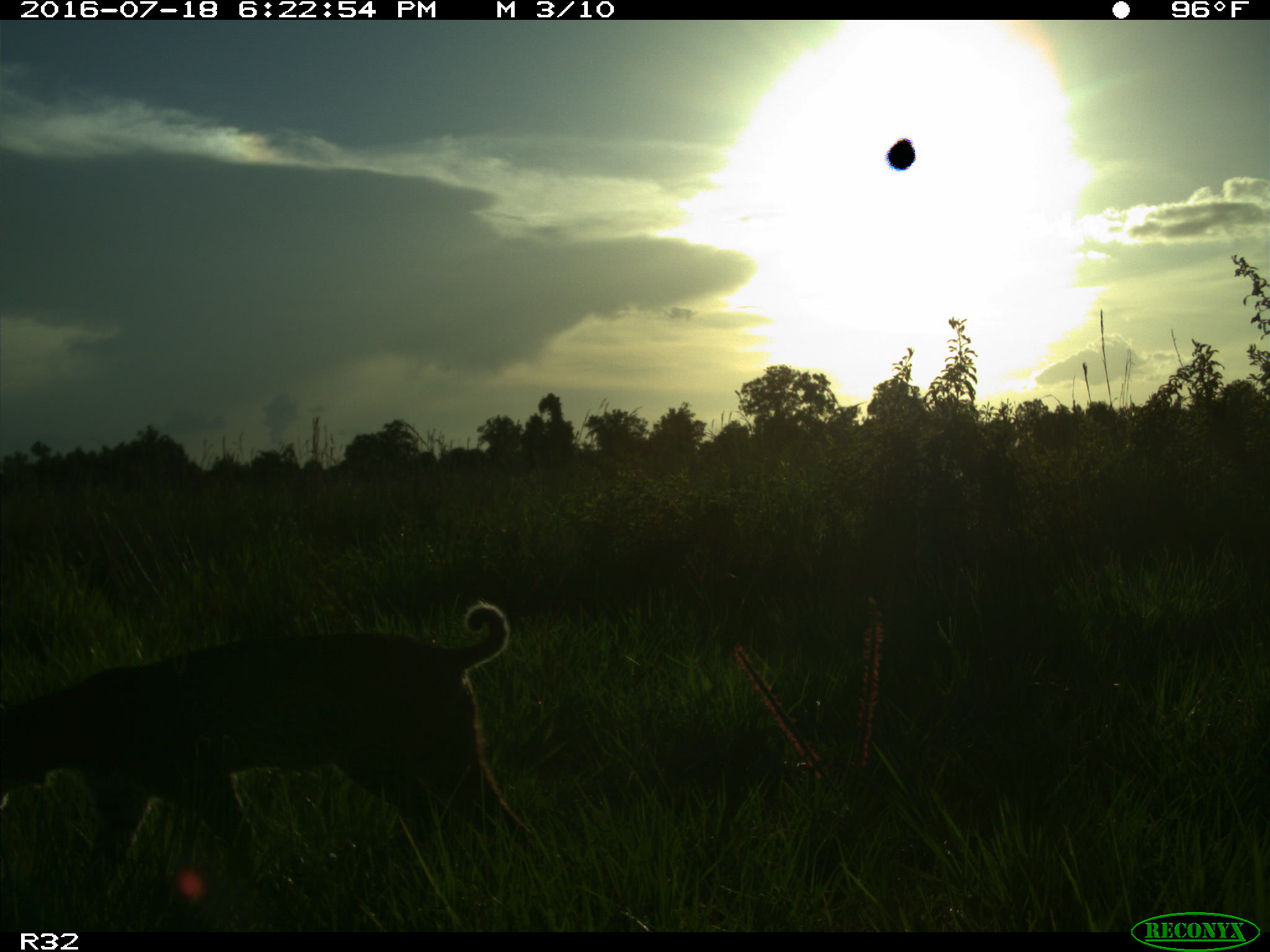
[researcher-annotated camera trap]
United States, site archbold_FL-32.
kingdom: Animalia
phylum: Chordata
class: Mammalia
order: Carnivora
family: Felidae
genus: Lynx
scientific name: Lynx rufus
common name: bobcat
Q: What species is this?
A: Lynx rufus (bobcat).